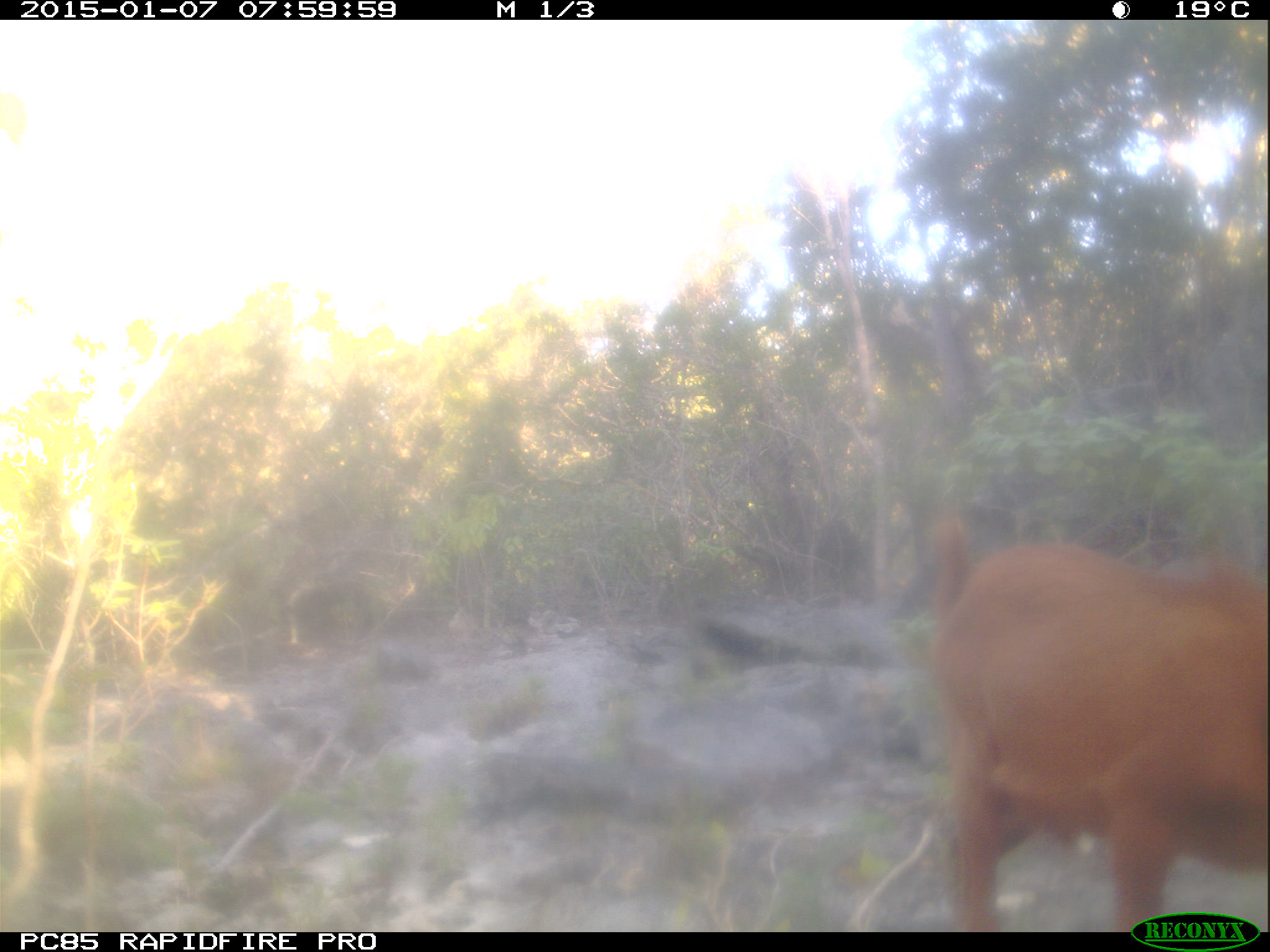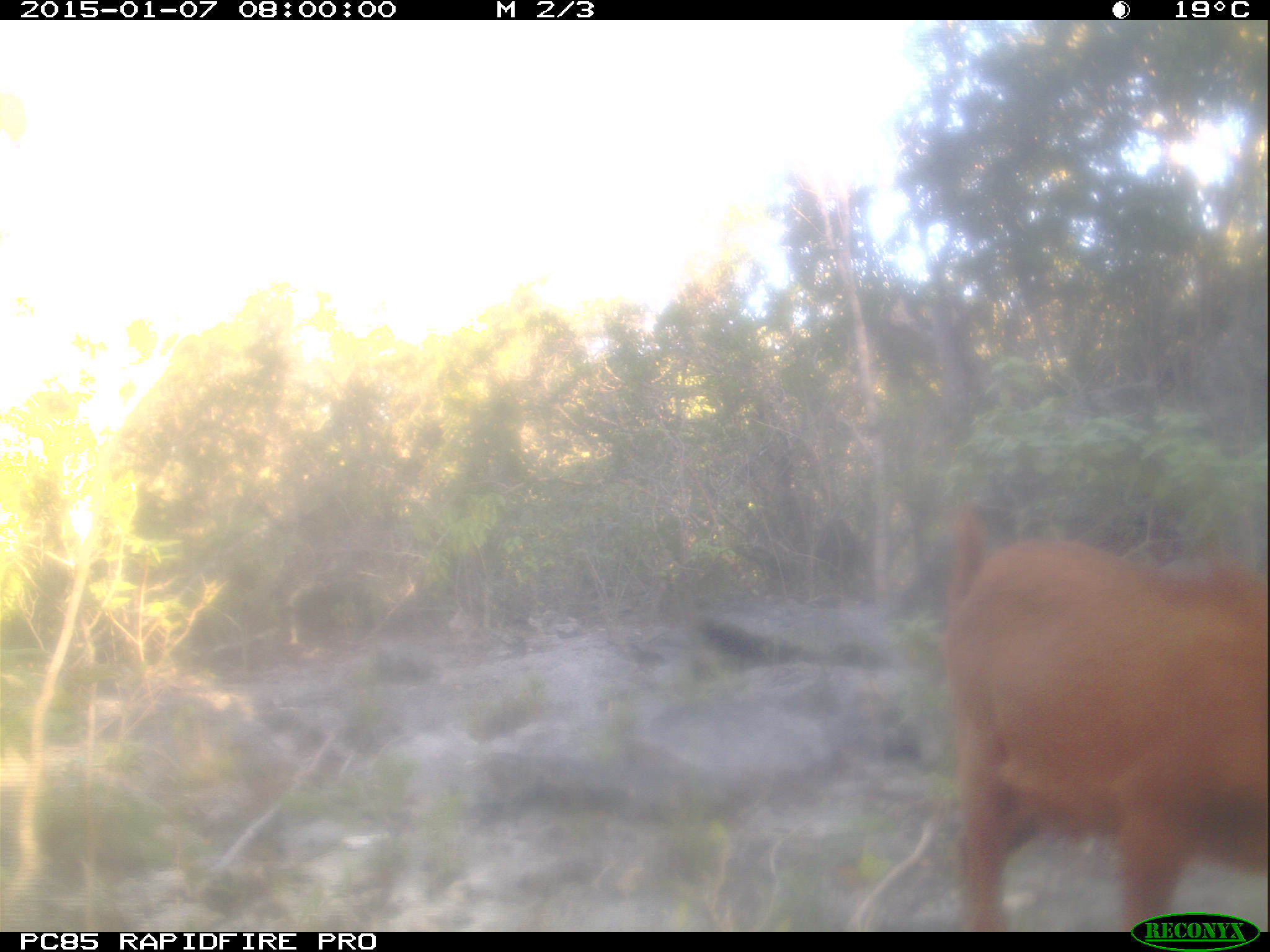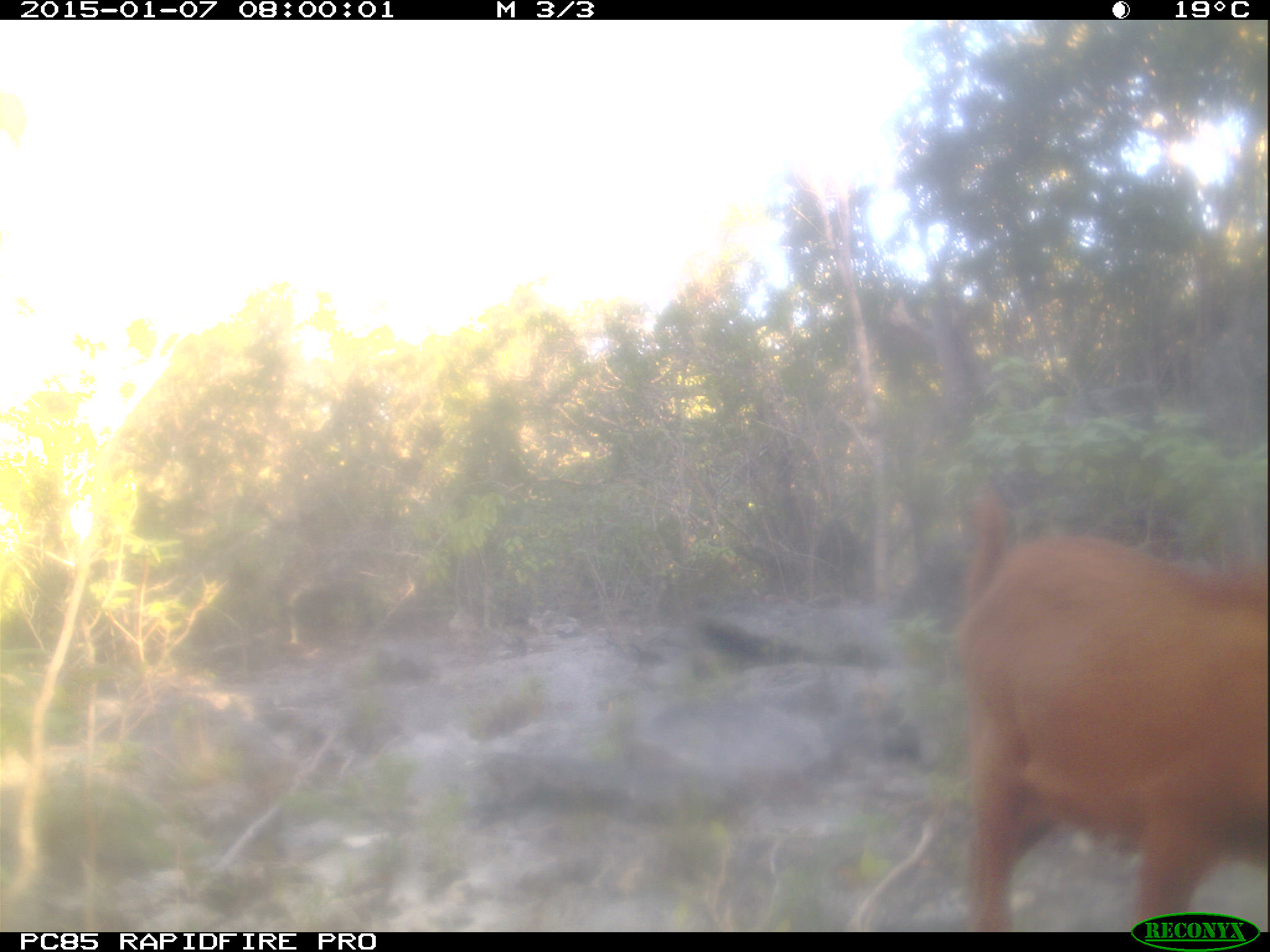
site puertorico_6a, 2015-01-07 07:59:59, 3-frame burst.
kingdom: Animalia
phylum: Chordata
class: Mammalia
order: Artiodactyla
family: Bovidae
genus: Capra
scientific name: Capra hircus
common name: goat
Goat (Capra hircus).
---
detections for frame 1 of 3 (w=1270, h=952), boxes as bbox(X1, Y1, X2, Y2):
goat: bbox(921, 495, 1270, 902)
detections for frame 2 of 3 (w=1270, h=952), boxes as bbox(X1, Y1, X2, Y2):
goat: bbox(933, 510, 1269, 936)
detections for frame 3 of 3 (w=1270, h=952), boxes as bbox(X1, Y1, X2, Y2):
goat: bbox(954, 493, 1270, 935)